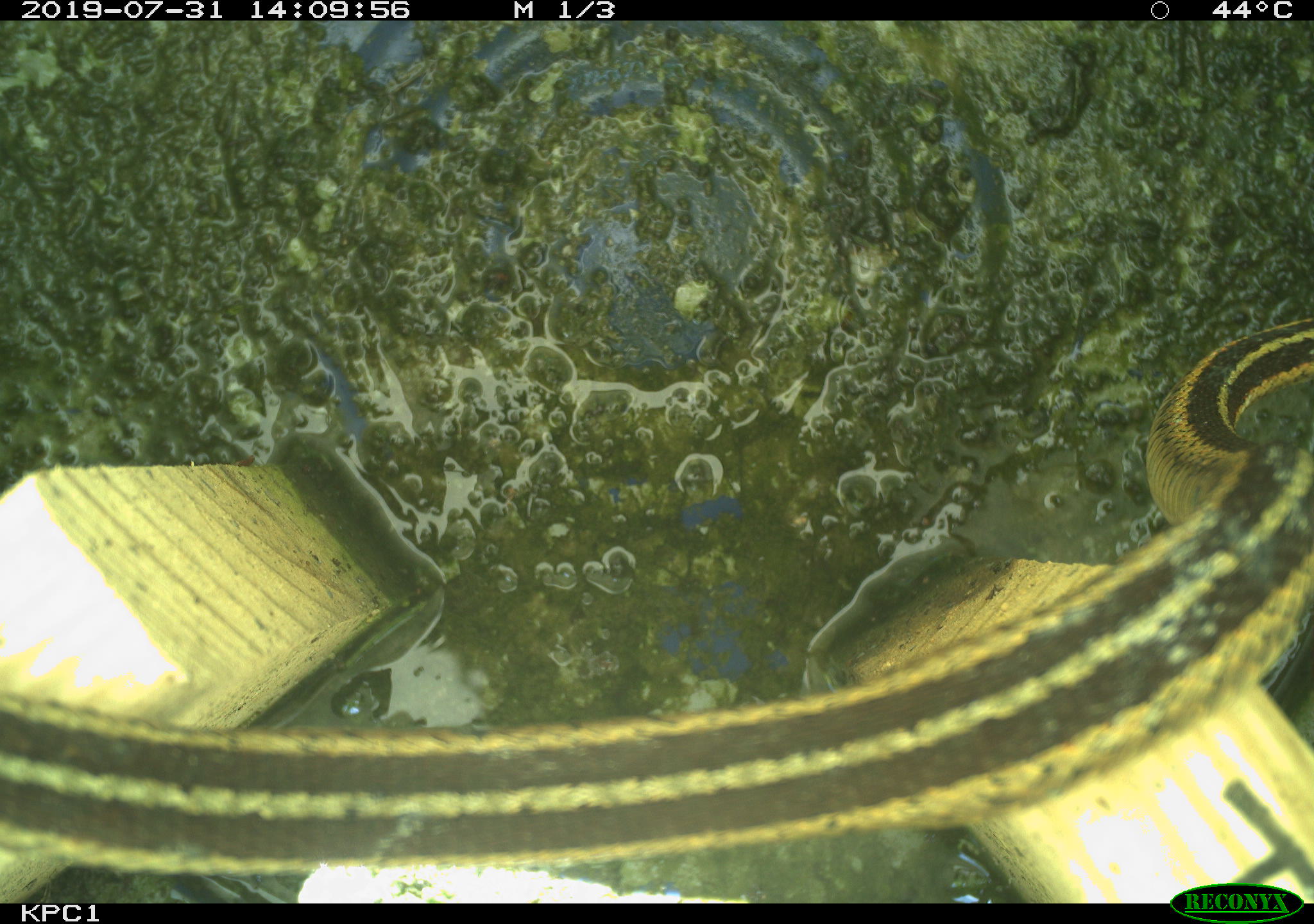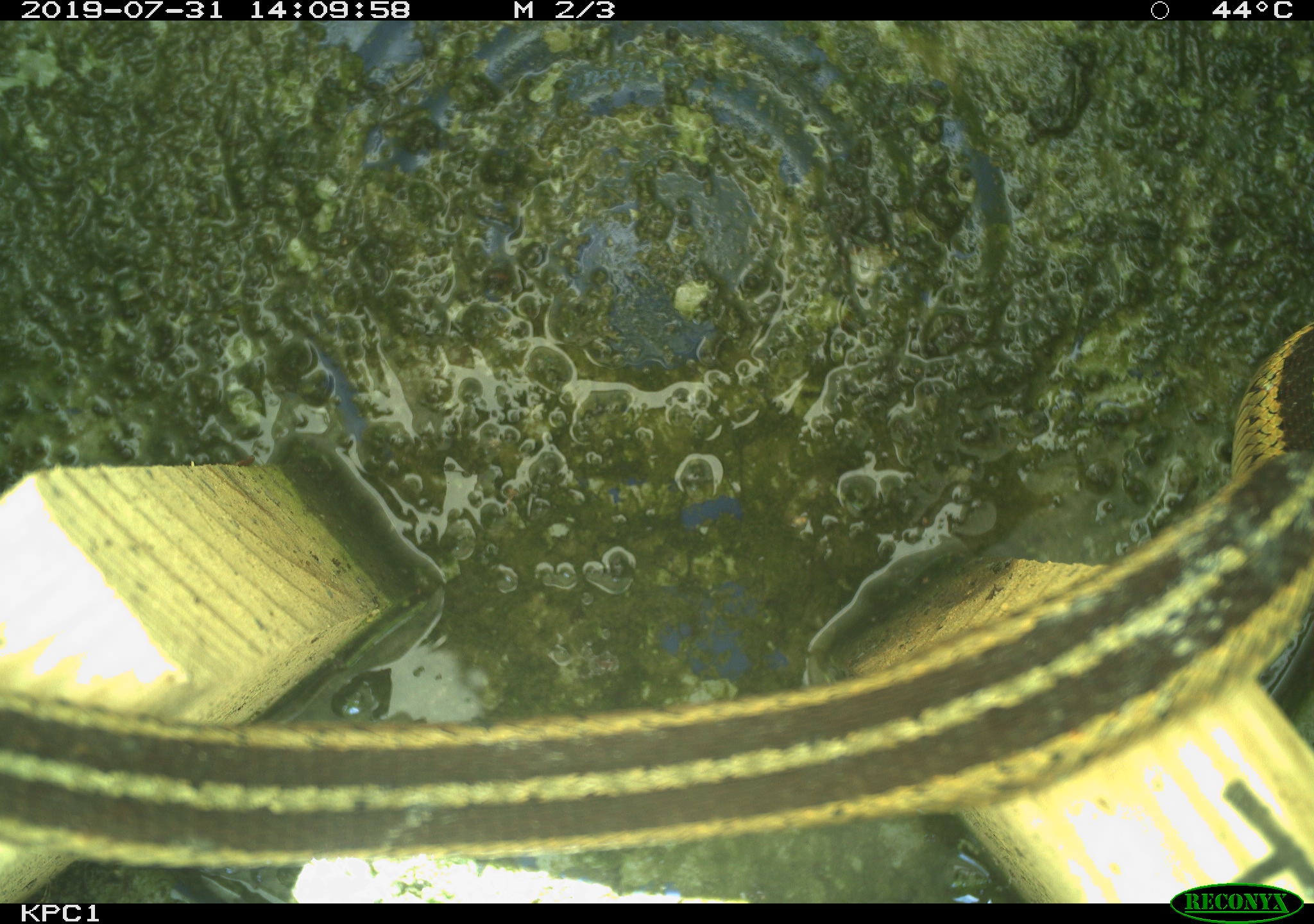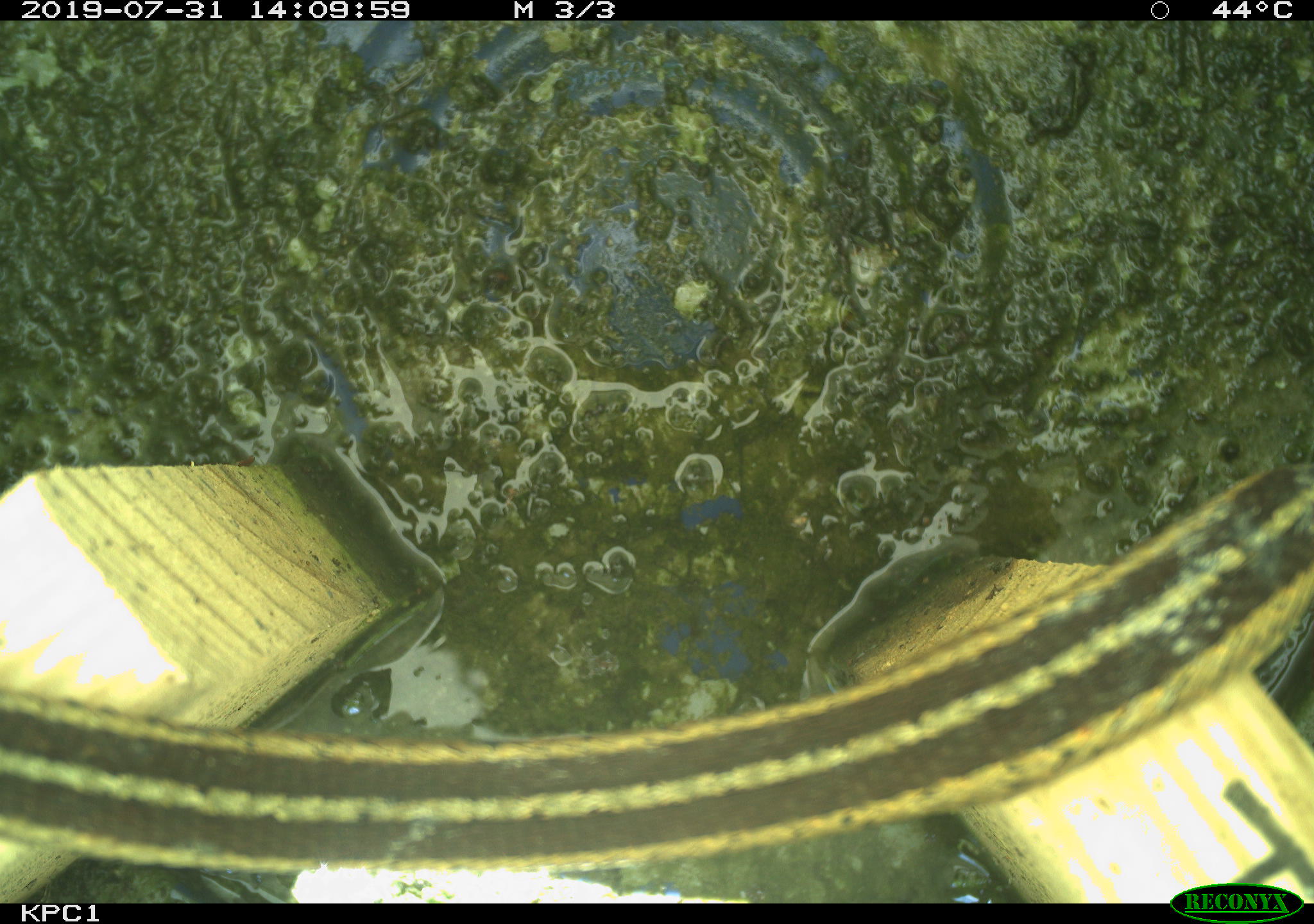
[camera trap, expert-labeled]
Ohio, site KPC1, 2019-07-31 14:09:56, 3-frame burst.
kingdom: Animalia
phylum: Chordata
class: Reptilia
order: Squamata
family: Colubridae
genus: Thamnophis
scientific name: Thamnophis sirtalis sirtalis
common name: eastern gartersnake